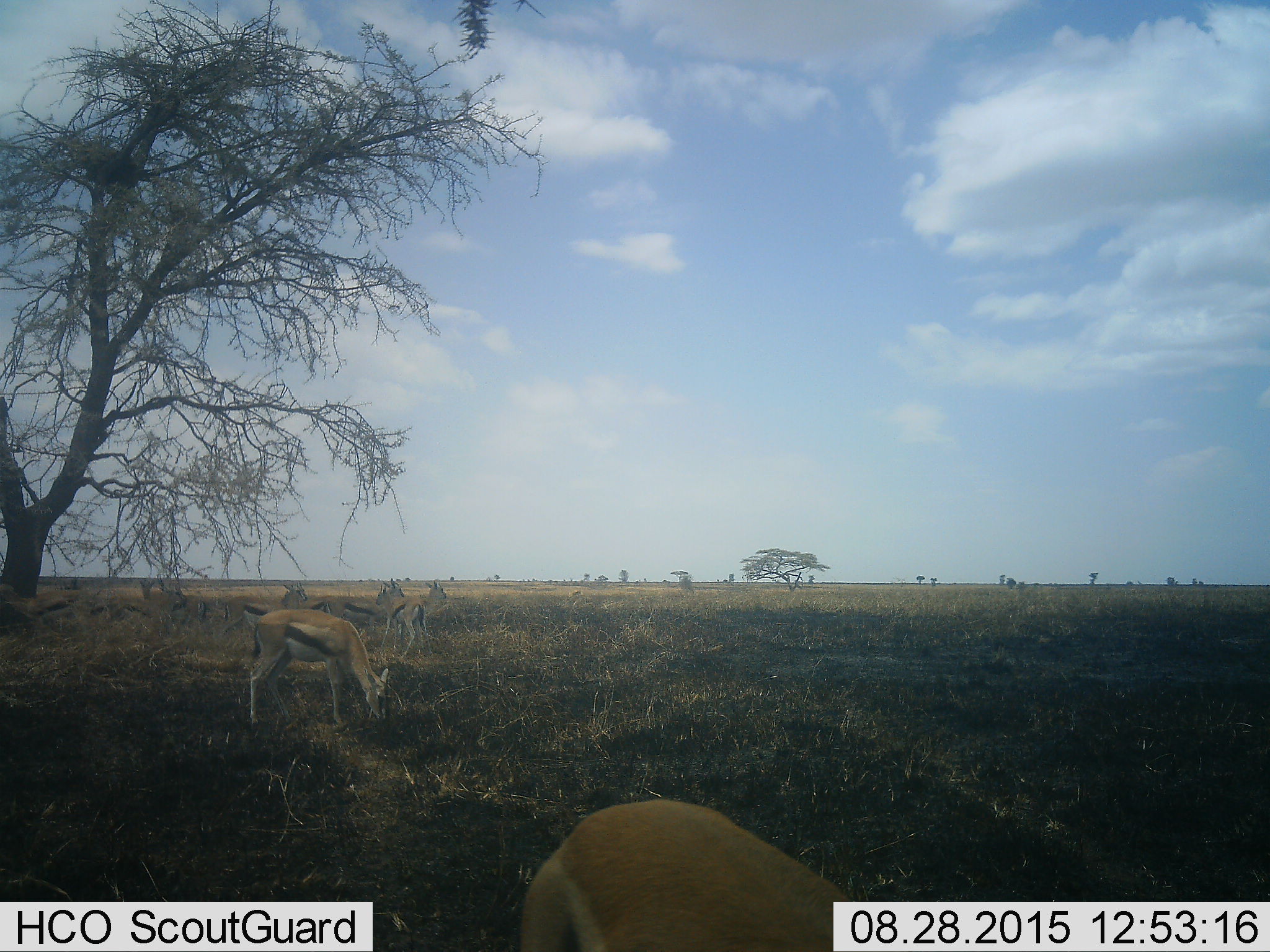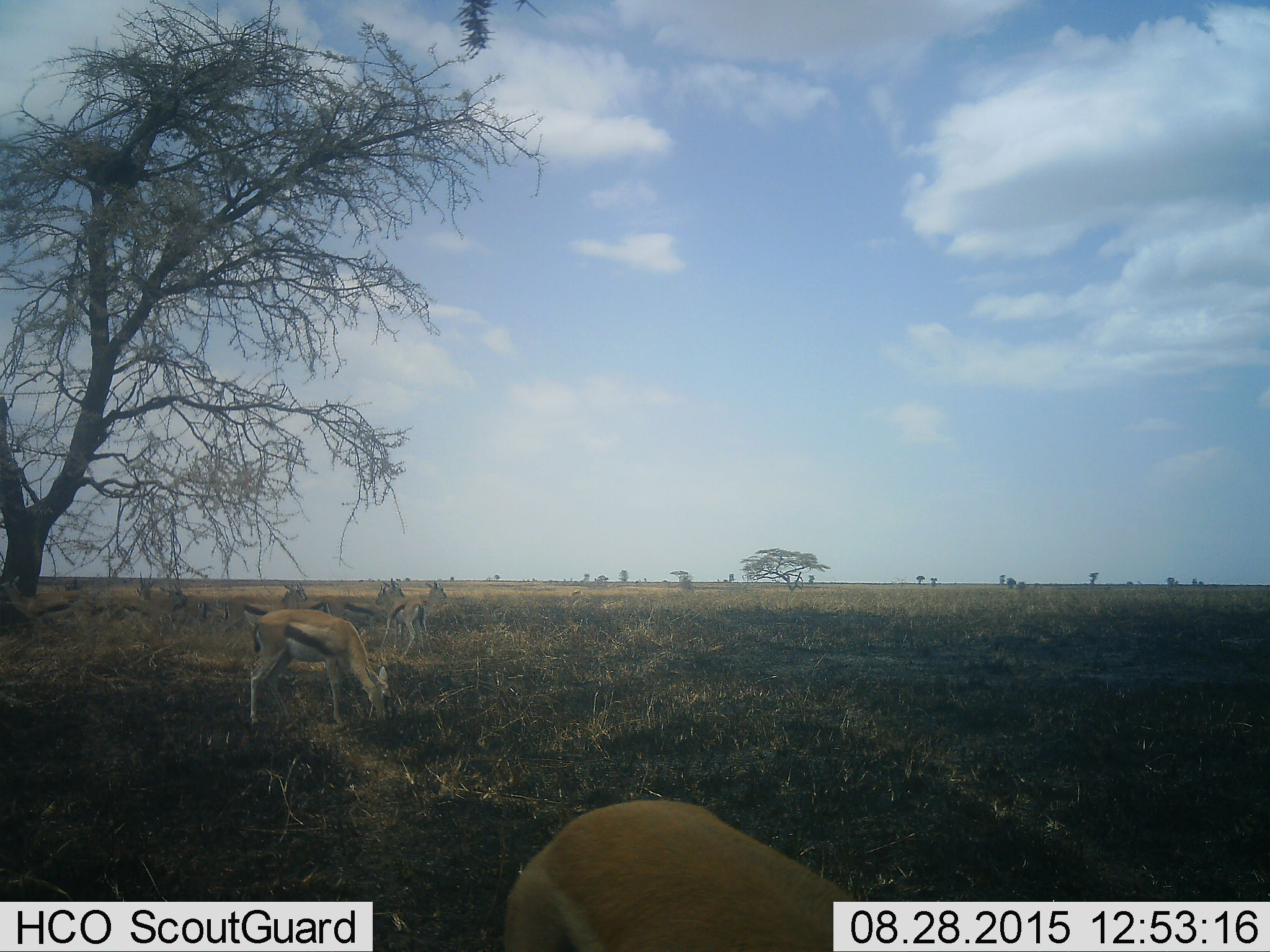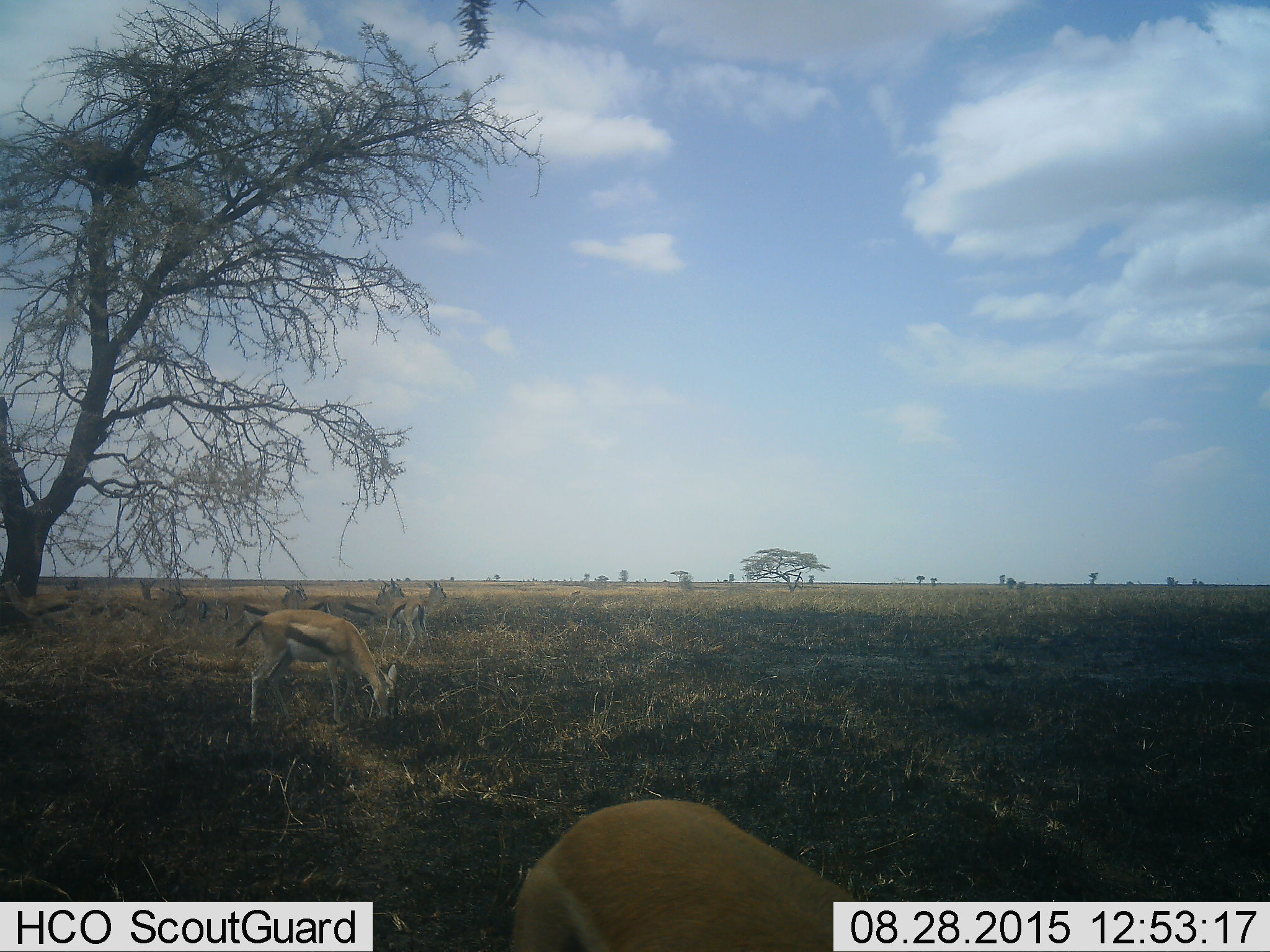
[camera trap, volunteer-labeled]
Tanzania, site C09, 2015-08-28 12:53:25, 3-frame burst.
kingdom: Animalia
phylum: Chordata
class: Mammalia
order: Artiodactyla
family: Bovidae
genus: Eudorcas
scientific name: Eudorcas thomsonii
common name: thomson's gazelle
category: gazellethomsons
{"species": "gazellethomsons (thomson's gazelle) (Eudorcas thomsonii)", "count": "10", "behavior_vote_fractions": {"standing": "61%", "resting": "6%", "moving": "11%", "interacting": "11%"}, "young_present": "6%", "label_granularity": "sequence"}